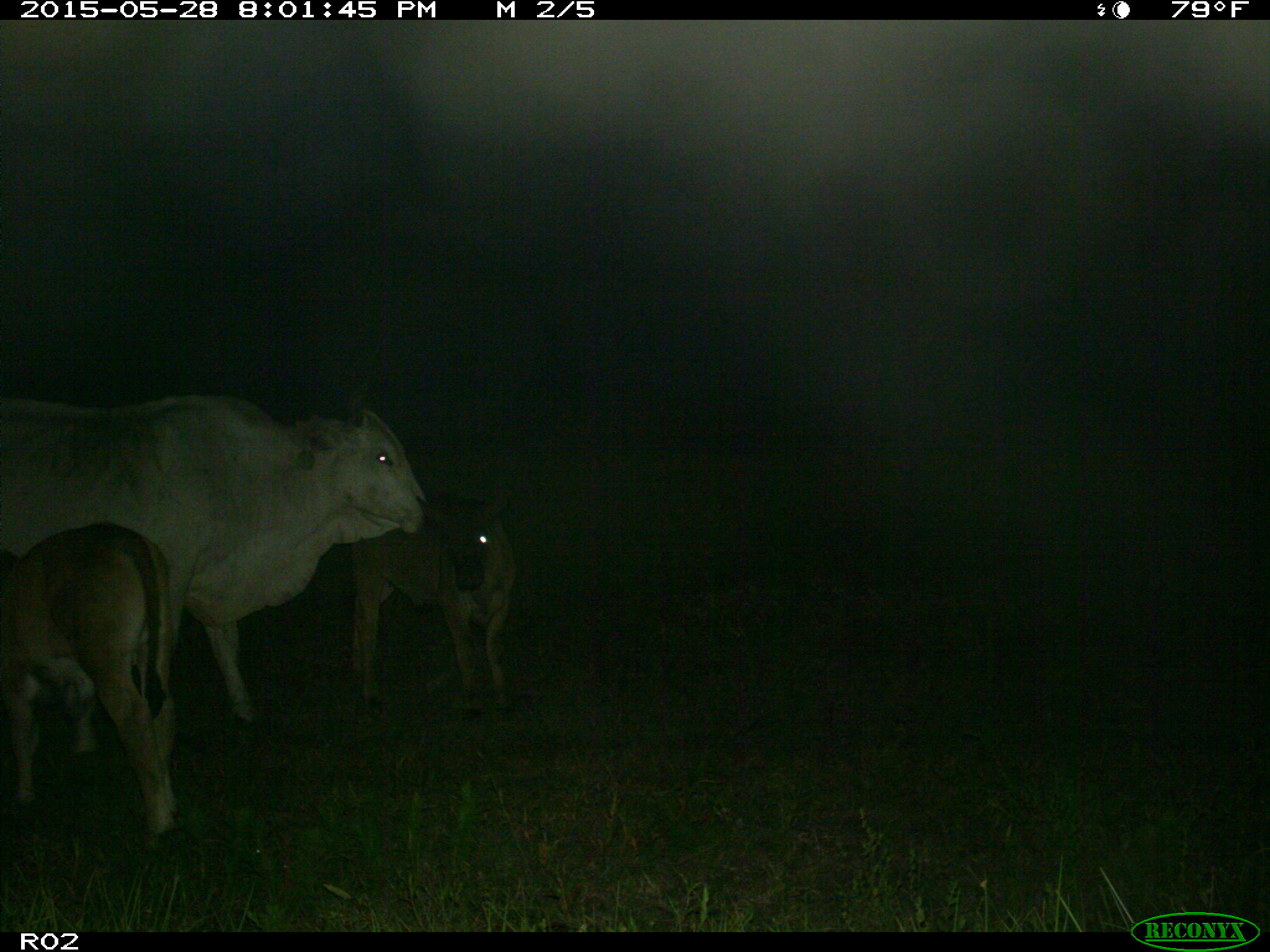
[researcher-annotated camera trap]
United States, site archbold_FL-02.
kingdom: Animalia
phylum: Chordata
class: Mammalia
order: Artiodactyla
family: Bovidae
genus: Bos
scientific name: Bos taurus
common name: domestic cow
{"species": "Bos taurus (domestic cow)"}